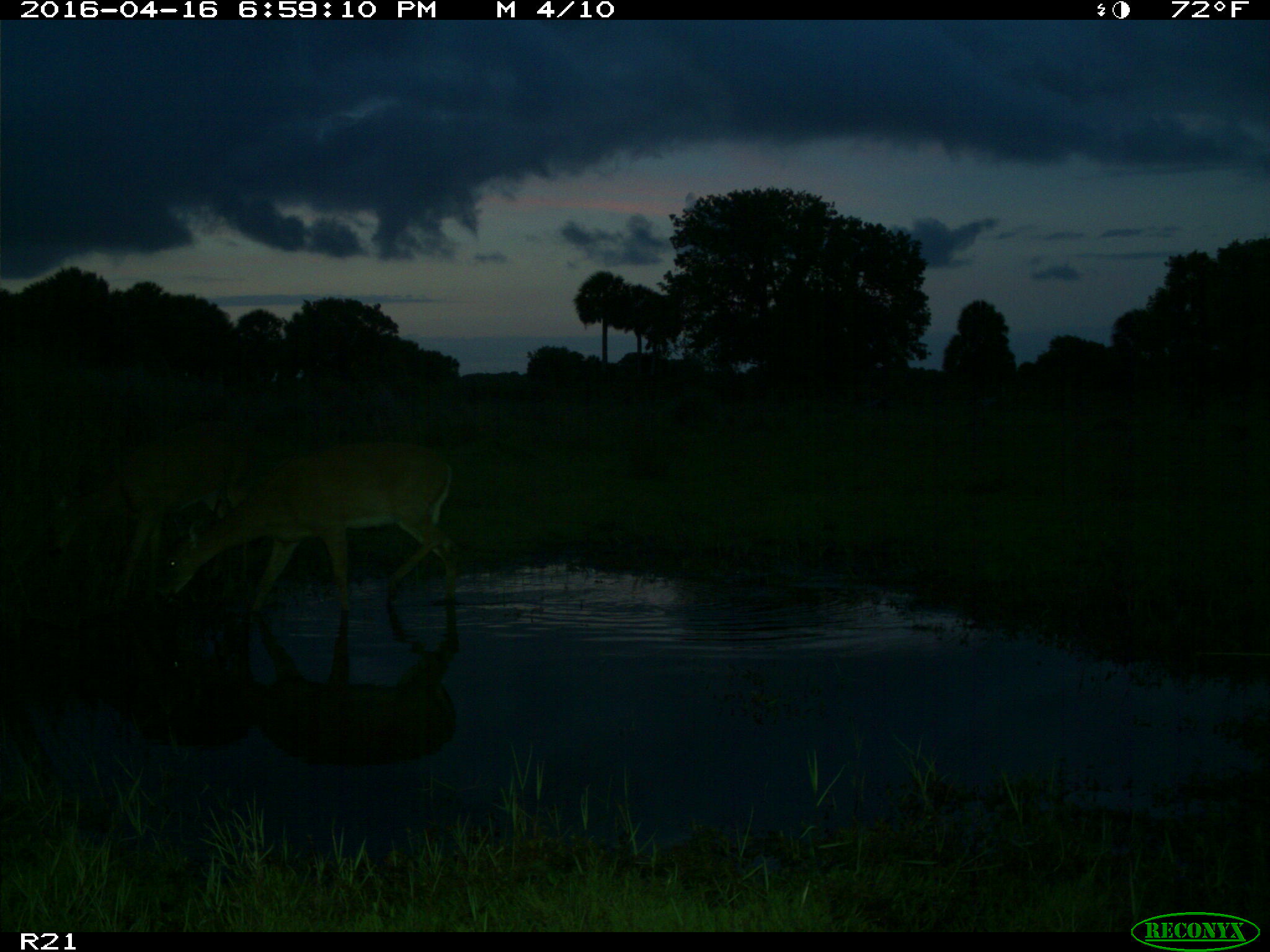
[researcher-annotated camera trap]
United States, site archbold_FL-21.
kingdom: Animalia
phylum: Chordata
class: Mammalia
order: Artiodactyla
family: Cervidae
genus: Odocoileus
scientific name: Odocoileus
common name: deer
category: unidentified deer